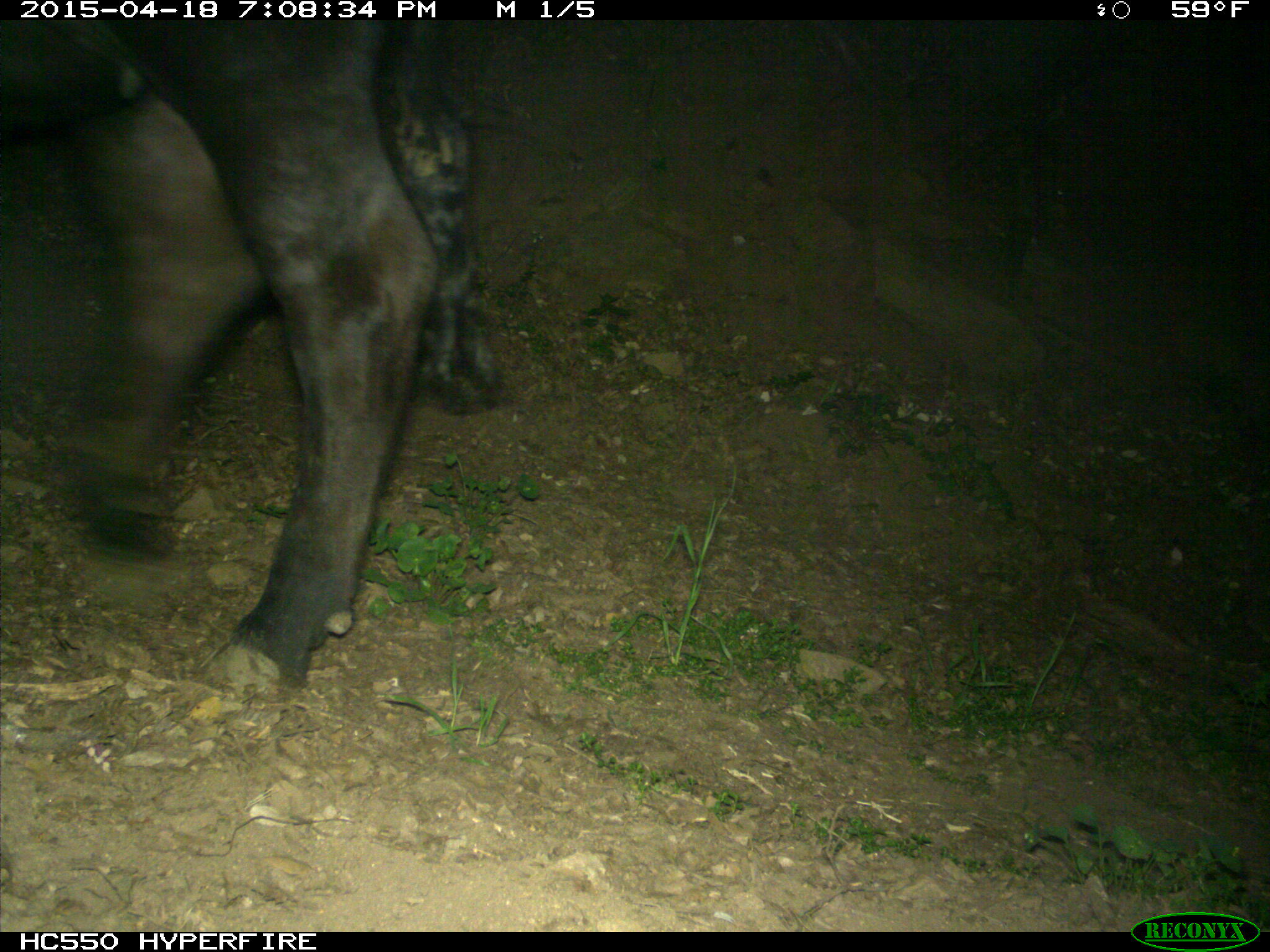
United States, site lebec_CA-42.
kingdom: Animalia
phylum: Chordata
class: Mammalia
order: Artiodactyla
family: Bovidae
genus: Bos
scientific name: Bos taurus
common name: domestic cow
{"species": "Bos taurus (domestic cow)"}